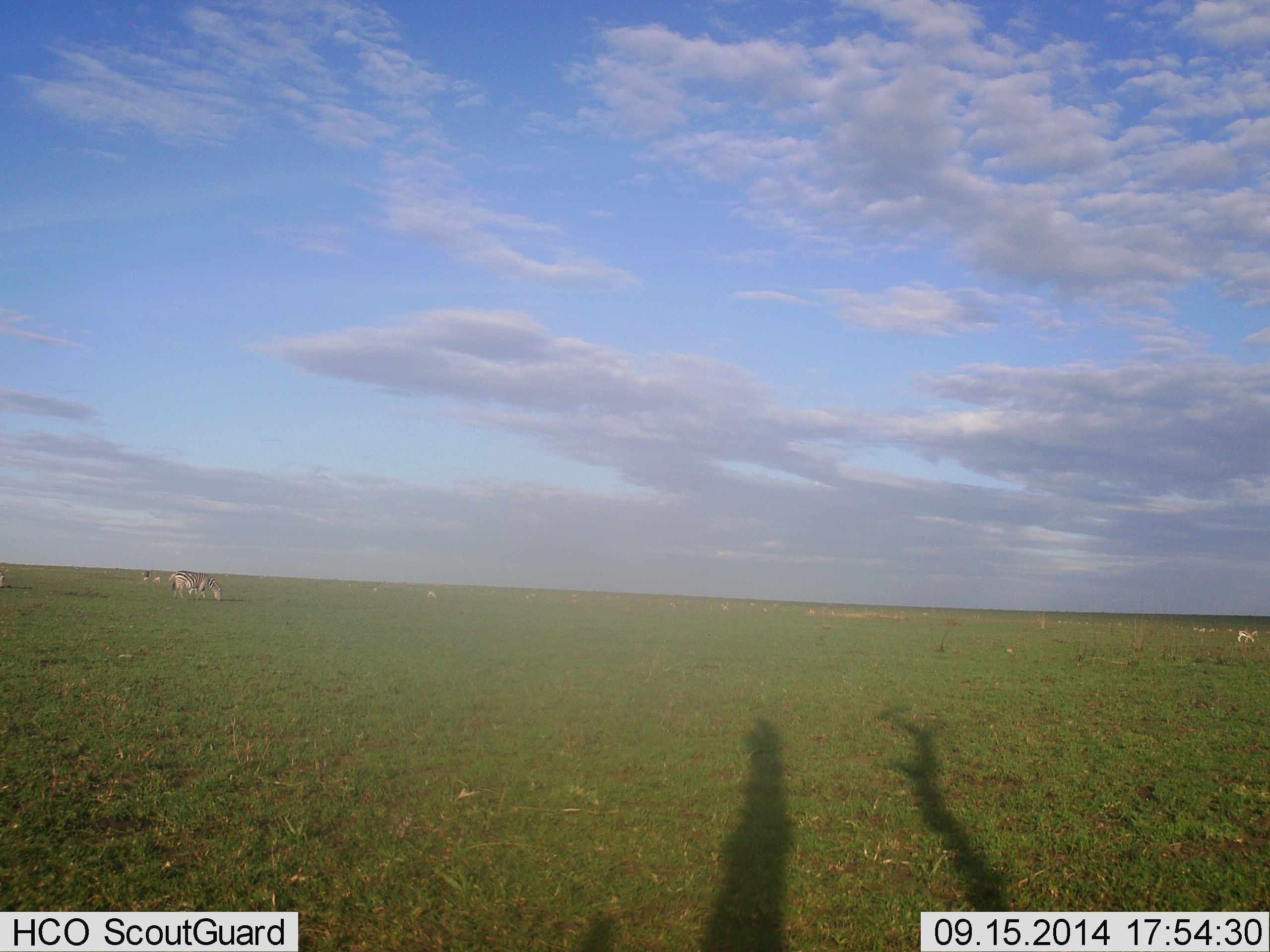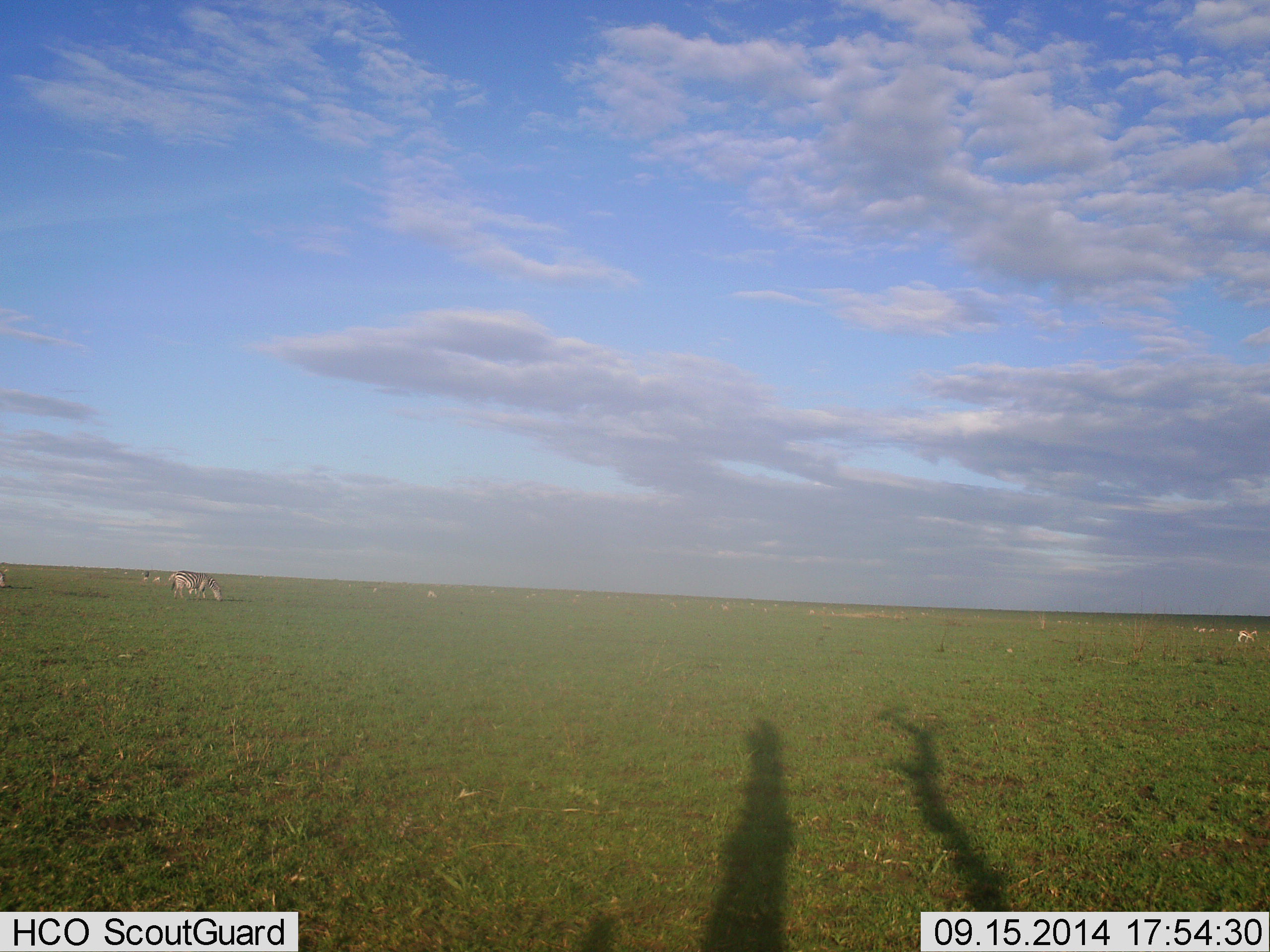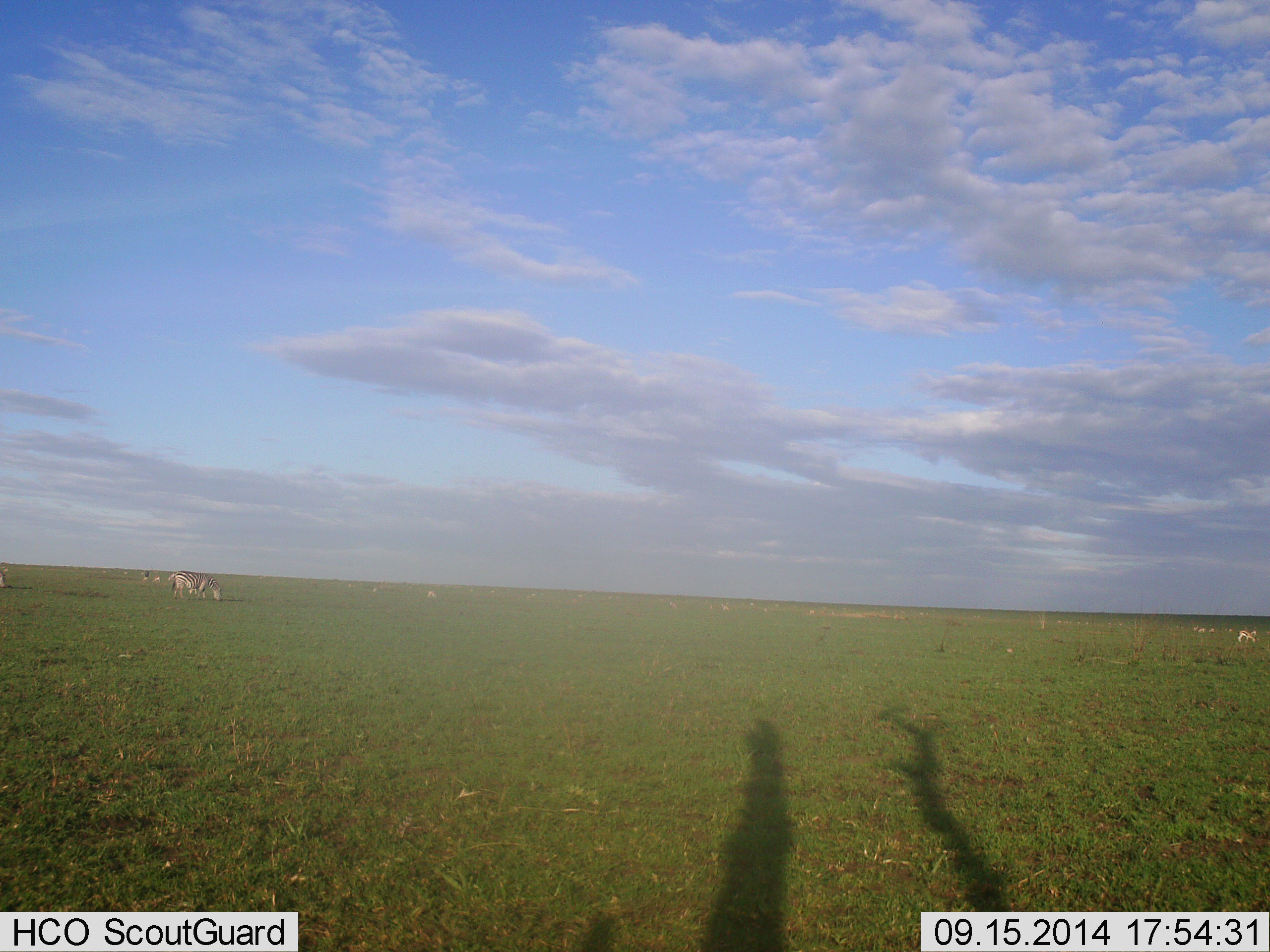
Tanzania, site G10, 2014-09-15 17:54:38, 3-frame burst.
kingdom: Animalia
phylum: Chordata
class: Mammalia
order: Perissodactyla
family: Equidae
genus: Equus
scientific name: Equus quagga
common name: plains zebra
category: zebra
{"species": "zebra (plains zebra) (Equus quagga)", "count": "5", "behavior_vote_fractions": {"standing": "40%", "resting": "0%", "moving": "0%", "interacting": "0%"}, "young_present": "0%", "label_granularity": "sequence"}